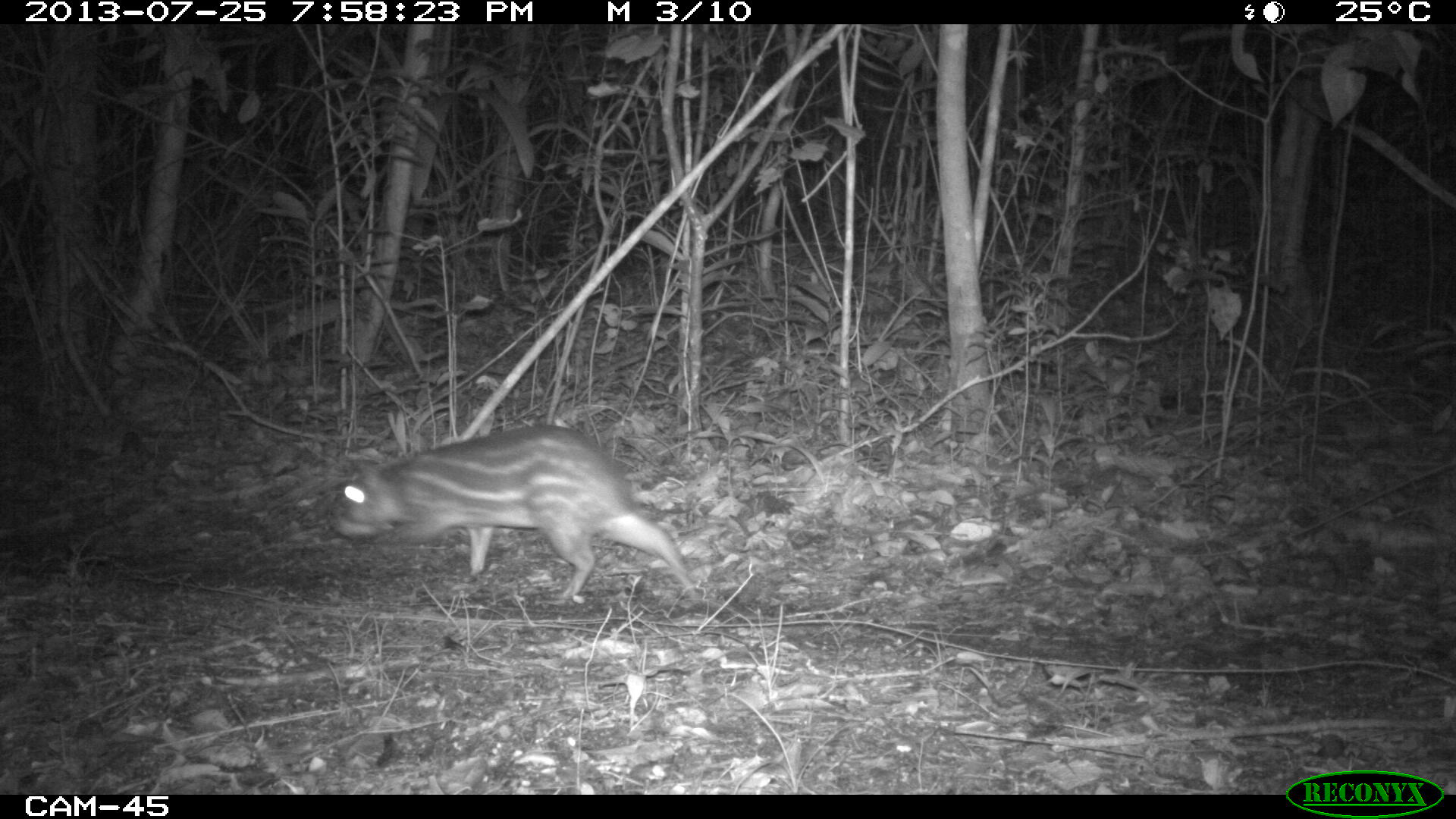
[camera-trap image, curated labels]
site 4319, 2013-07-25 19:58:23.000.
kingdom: Animalia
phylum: Chordata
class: Mammalia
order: Rodentia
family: Cuniculidae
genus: Cuniculus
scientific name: Cuniculus paca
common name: lowland paca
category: agouti paca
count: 1